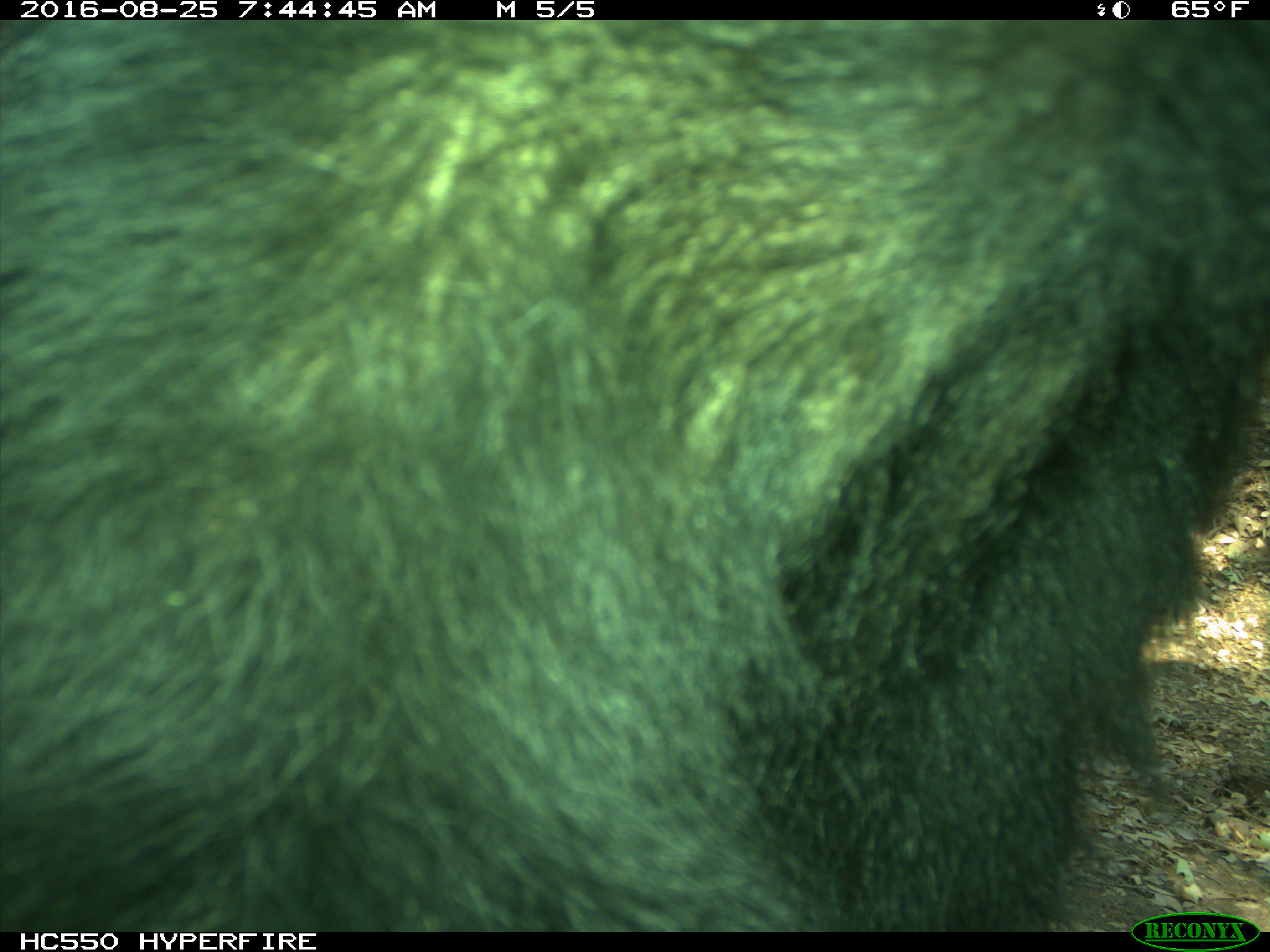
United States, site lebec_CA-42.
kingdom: Animalia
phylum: Chordata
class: Mammalia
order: Carnivora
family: Ursidae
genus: Ursus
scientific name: Ursus americanus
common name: american black bear